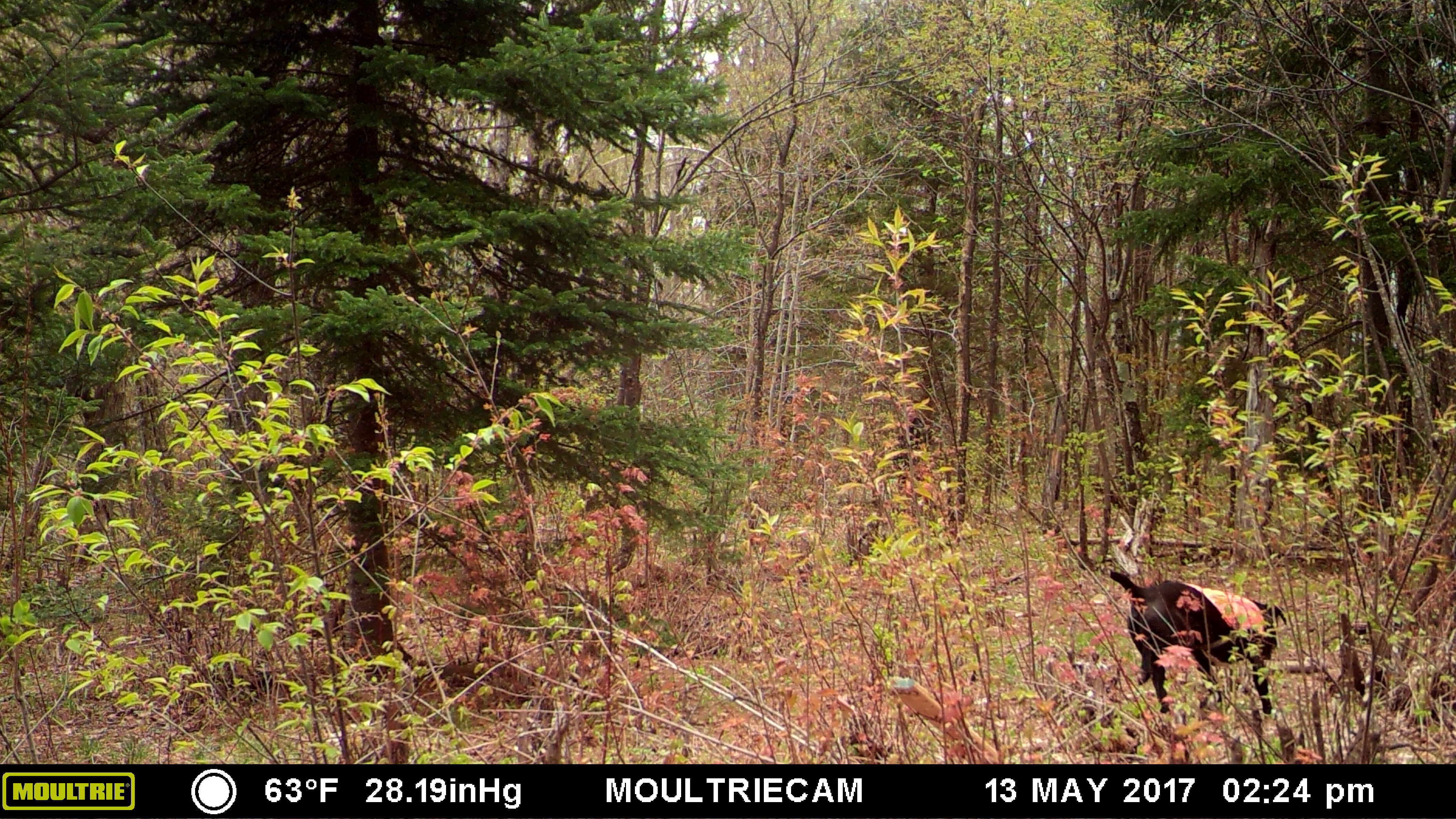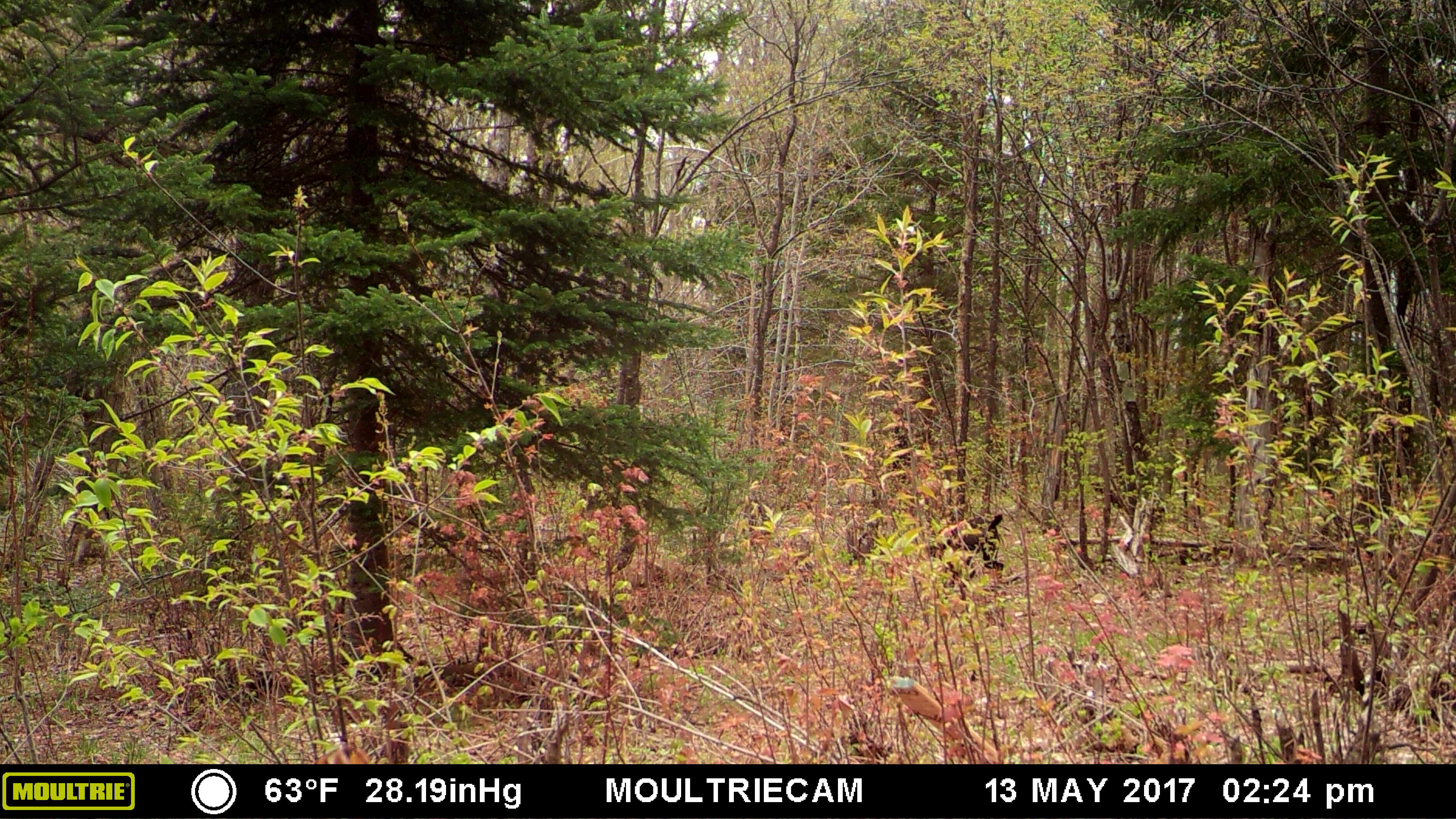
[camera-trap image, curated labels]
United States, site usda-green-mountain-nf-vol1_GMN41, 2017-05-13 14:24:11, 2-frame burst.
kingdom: Animalia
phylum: Chordata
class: Mammalia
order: Carnivora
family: Canidae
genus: Canis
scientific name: Canis familiaris familiaris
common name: domestic dog